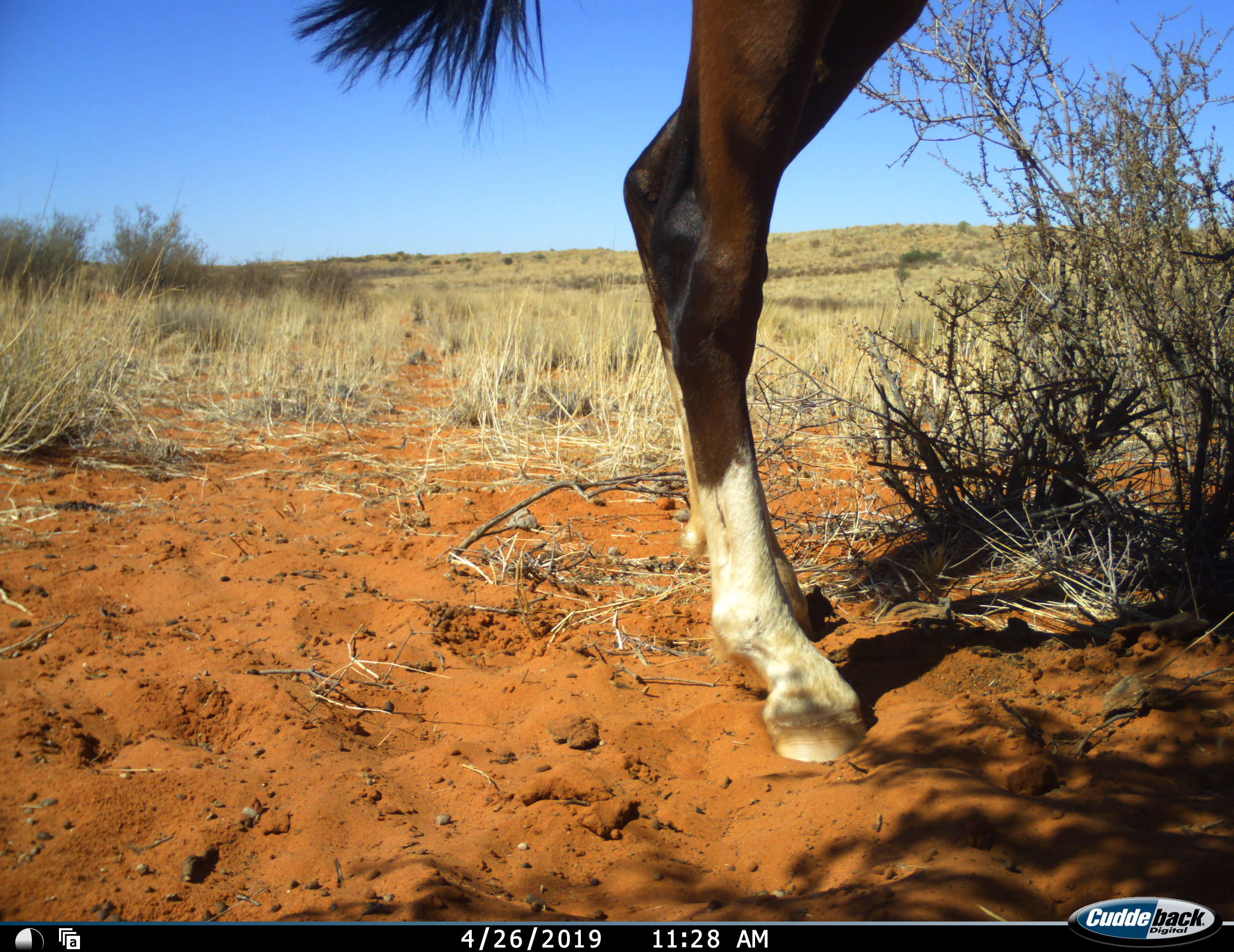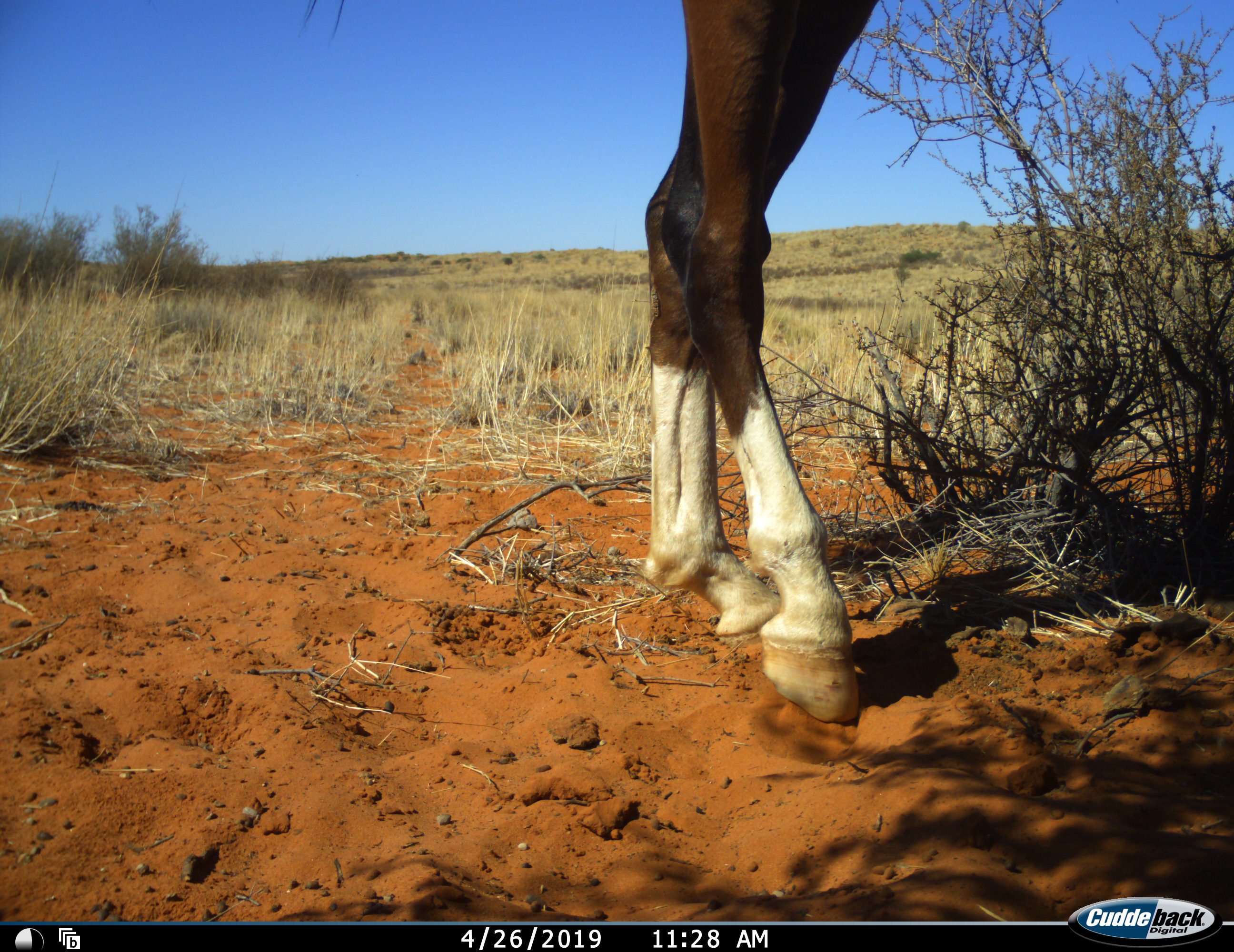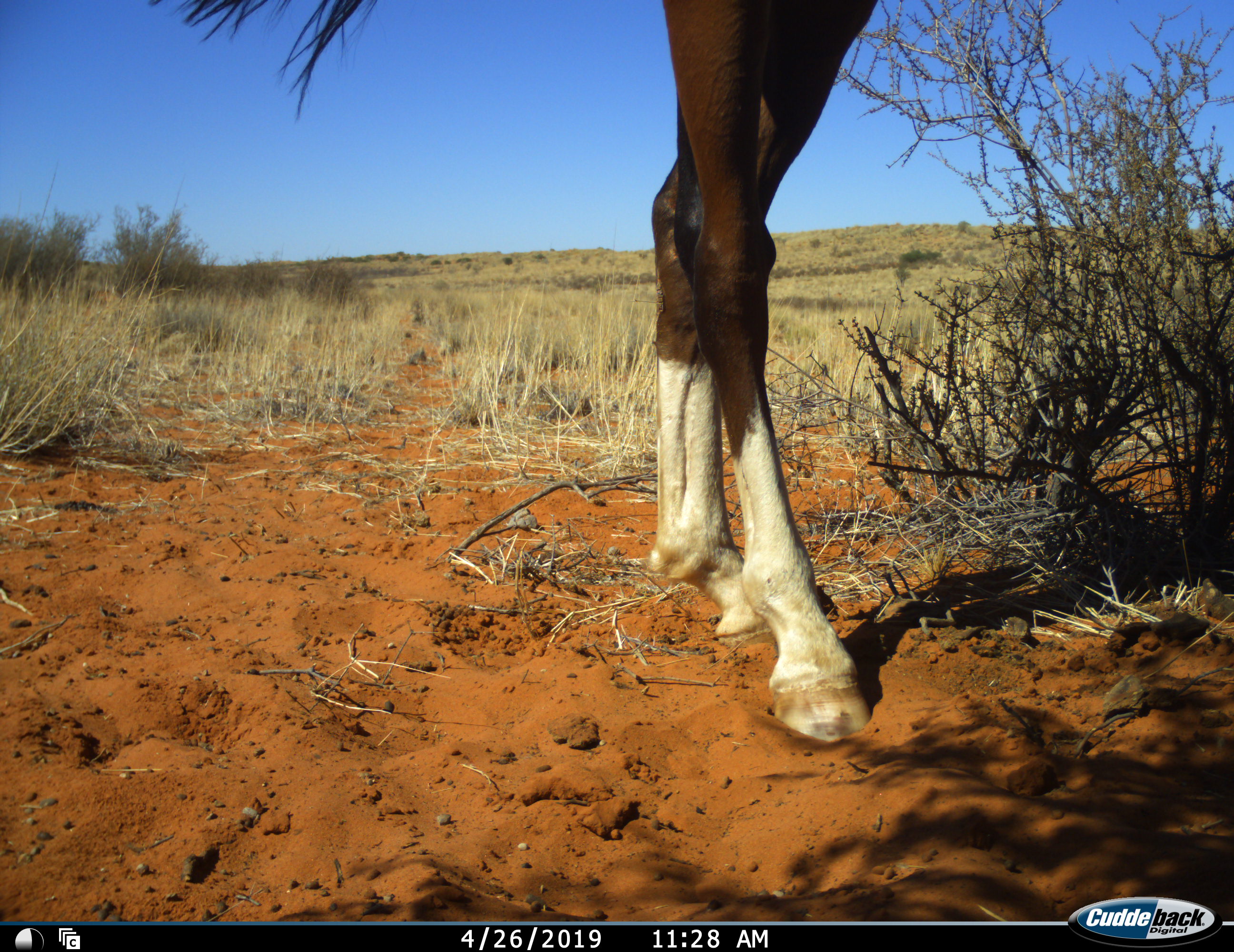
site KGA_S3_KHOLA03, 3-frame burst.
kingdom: Animalia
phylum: Chordata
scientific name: Vertebrata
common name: domestic animal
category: domesticanimal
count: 1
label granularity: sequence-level